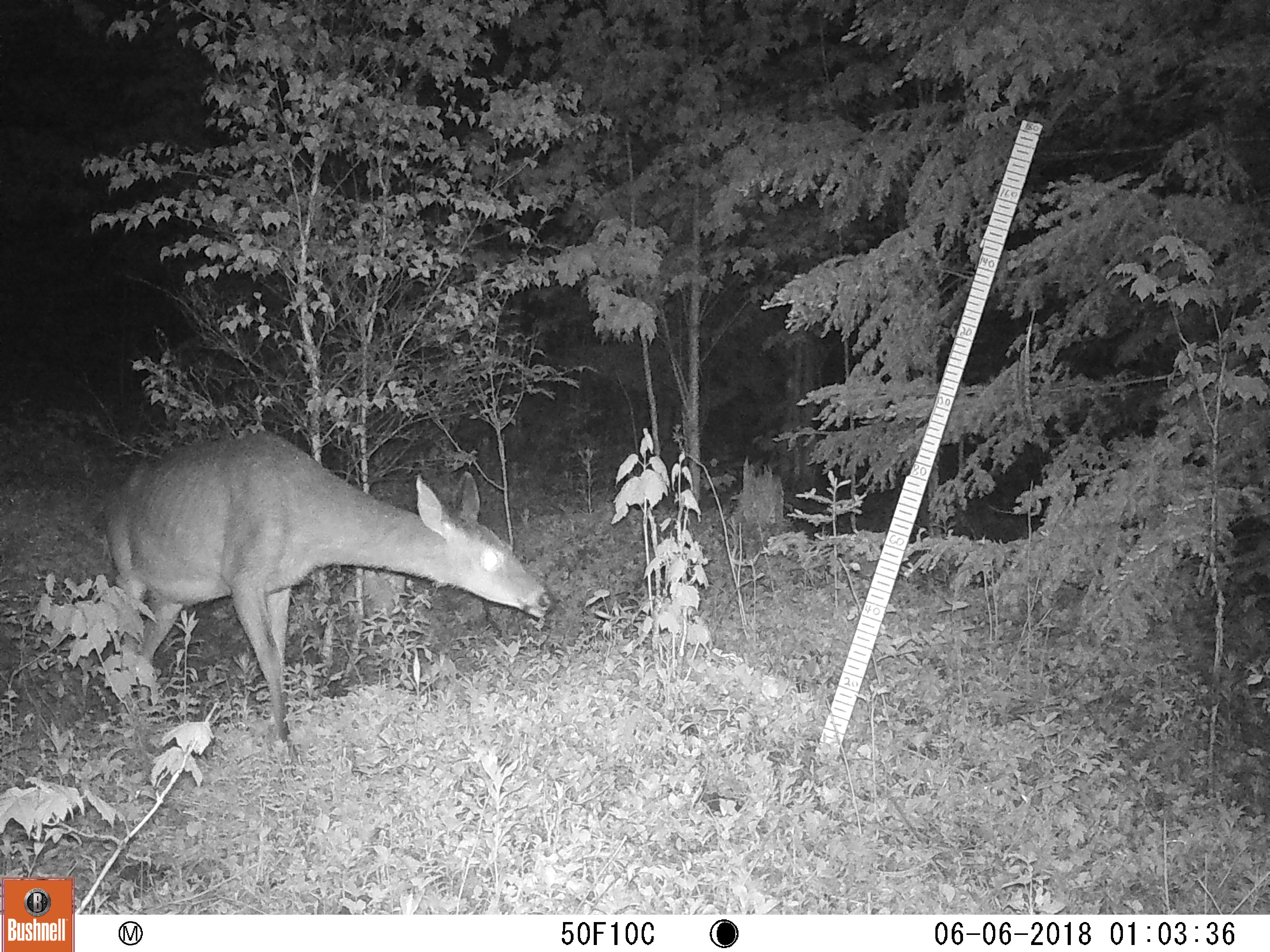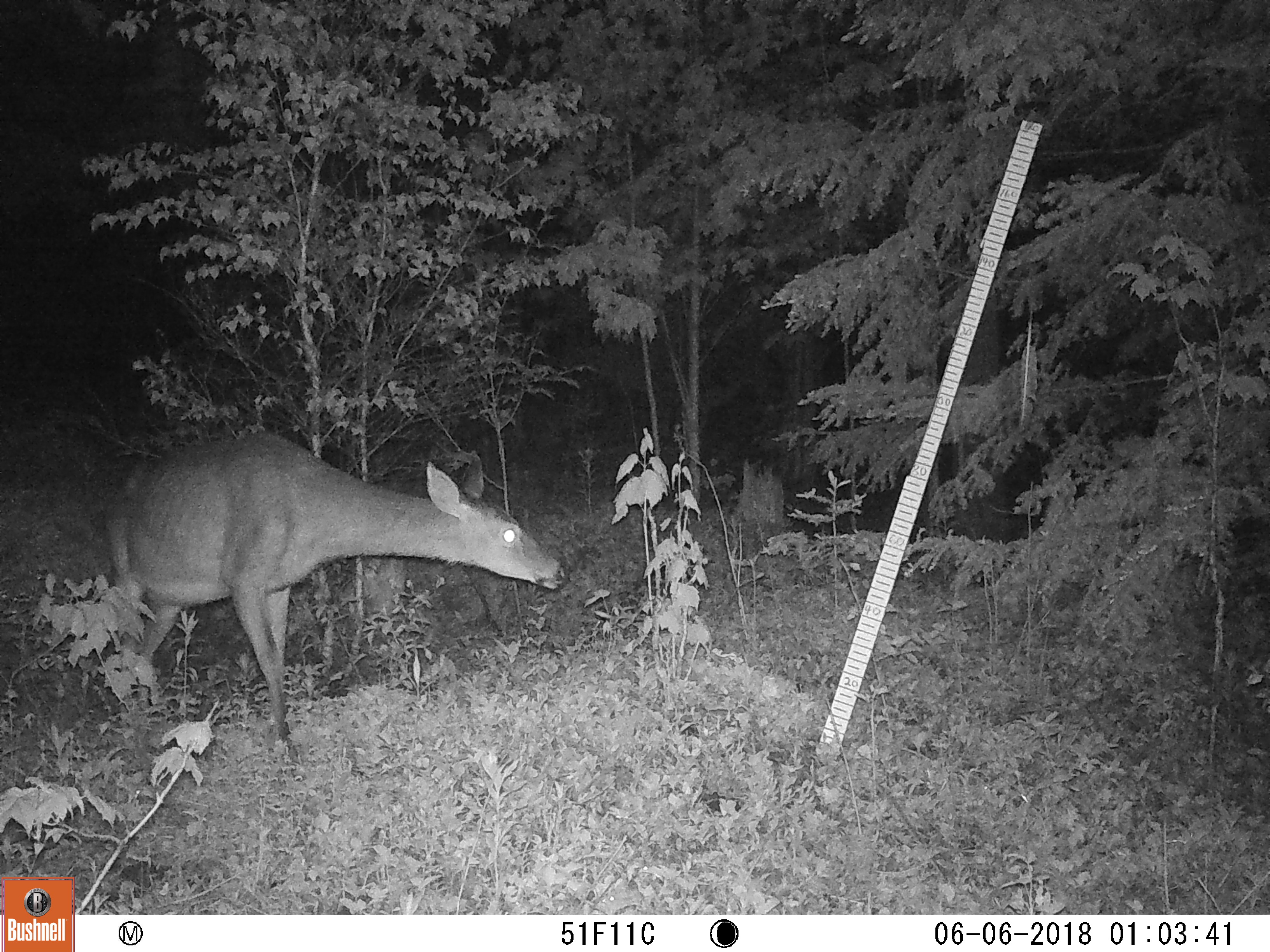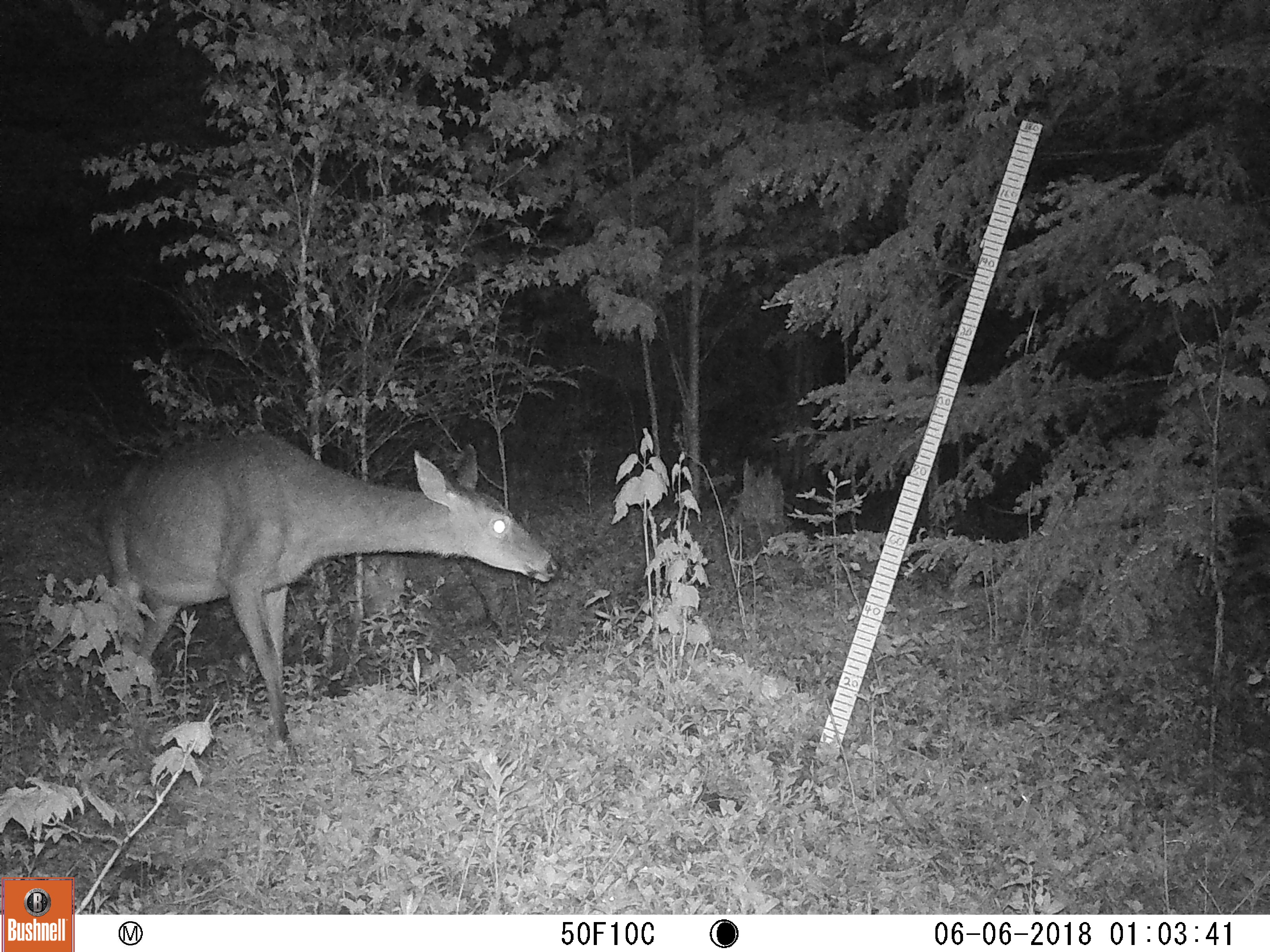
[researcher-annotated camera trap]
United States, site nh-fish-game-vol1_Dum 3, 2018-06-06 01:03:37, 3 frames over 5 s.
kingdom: Animalia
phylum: Chordata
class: Mammalia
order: Artiodactyla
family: Cervidae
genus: Odocoileus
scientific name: Odocoileus virginianus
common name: white-tailed deer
White-tailed deer (Odocoileus virginianus).